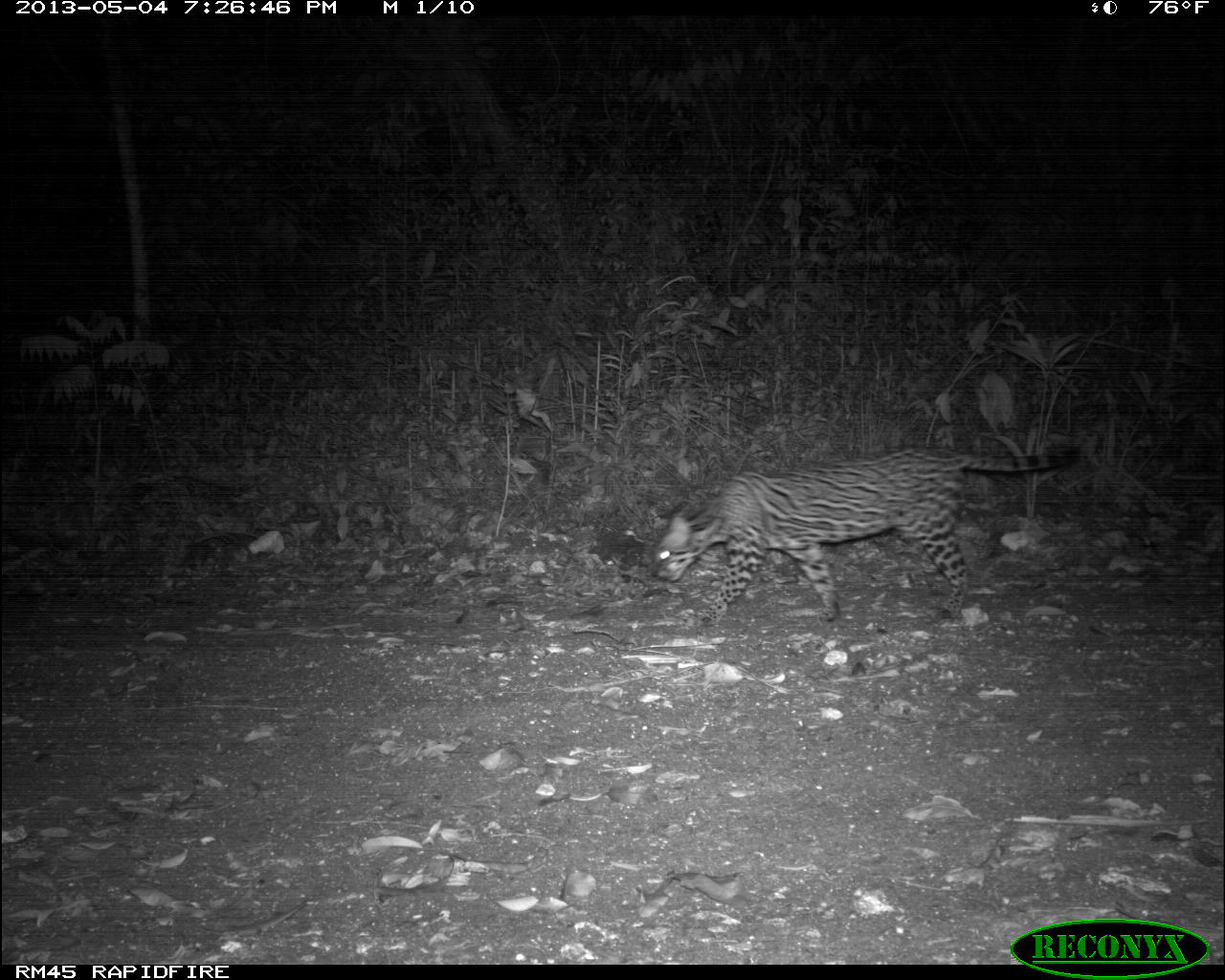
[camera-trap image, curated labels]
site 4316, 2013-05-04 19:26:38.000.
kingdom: Animalia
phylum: Chordata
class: Mammalia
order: Carnivora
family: Felidae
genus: Leopardus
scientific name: Leopardus pardalis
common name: ocelot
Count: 1.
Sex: female.